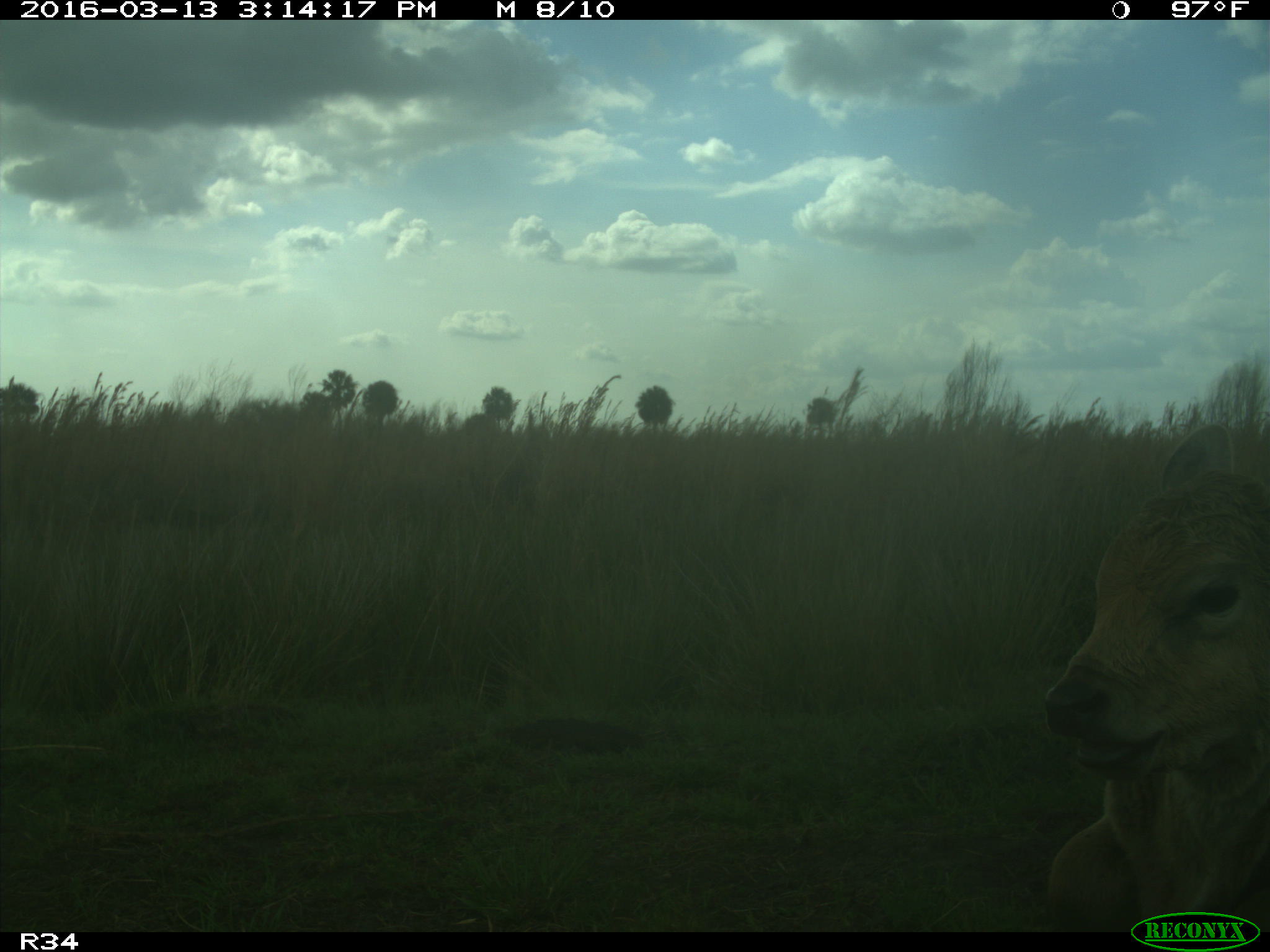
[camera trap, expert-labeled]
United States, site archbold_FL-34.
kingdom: Animalia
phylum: Chordata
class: Mammalia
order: Artiodactyla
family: Bovidae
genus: Bos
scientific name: Bos taurus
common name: domestic cow